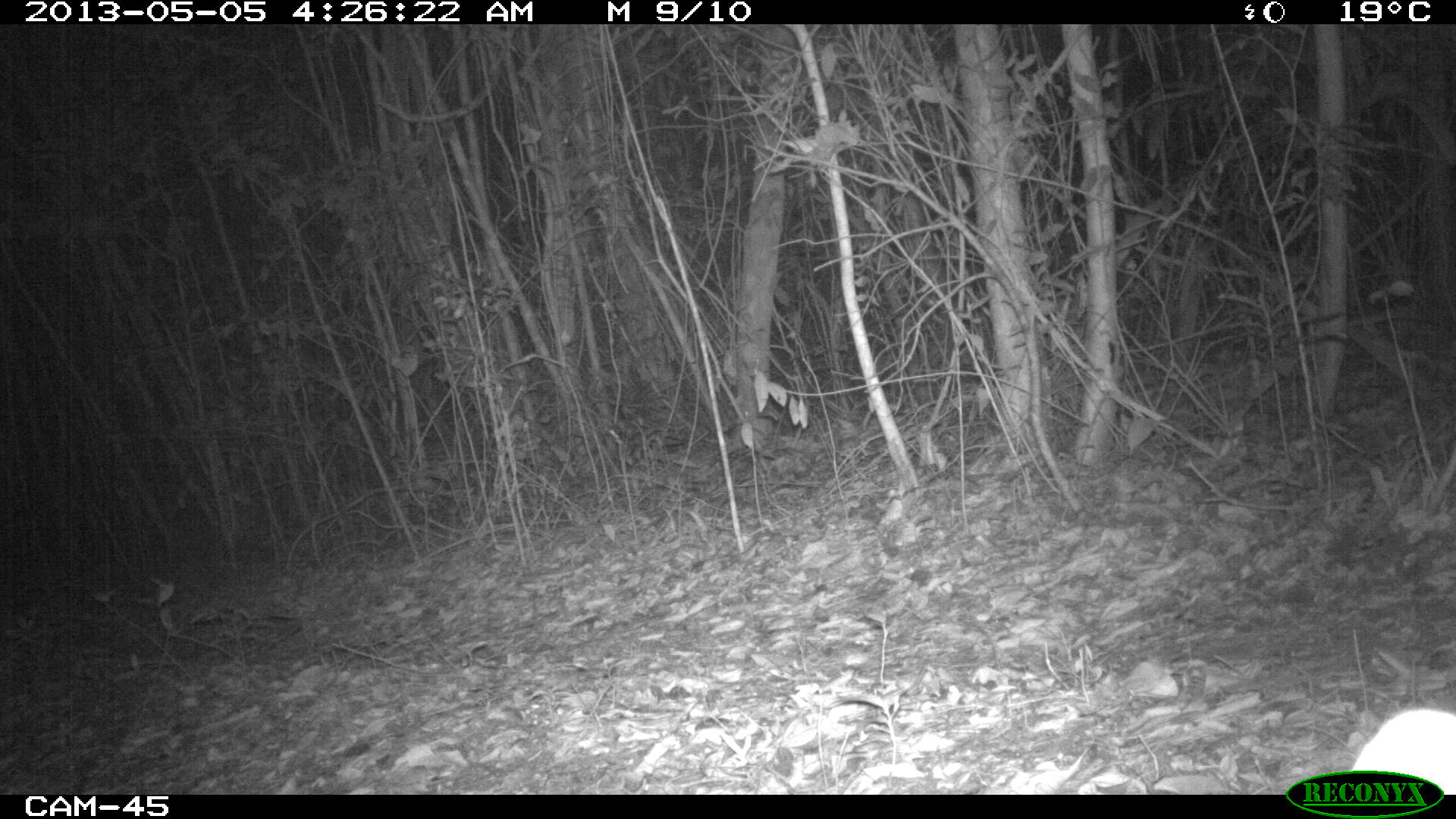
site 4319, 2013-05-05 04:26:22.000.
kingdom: Animalia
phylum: Chordata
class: Mammalia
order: Carnivora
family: Felidae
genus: Leopardus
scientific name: Leopardus pardalis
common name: ocelot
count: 1